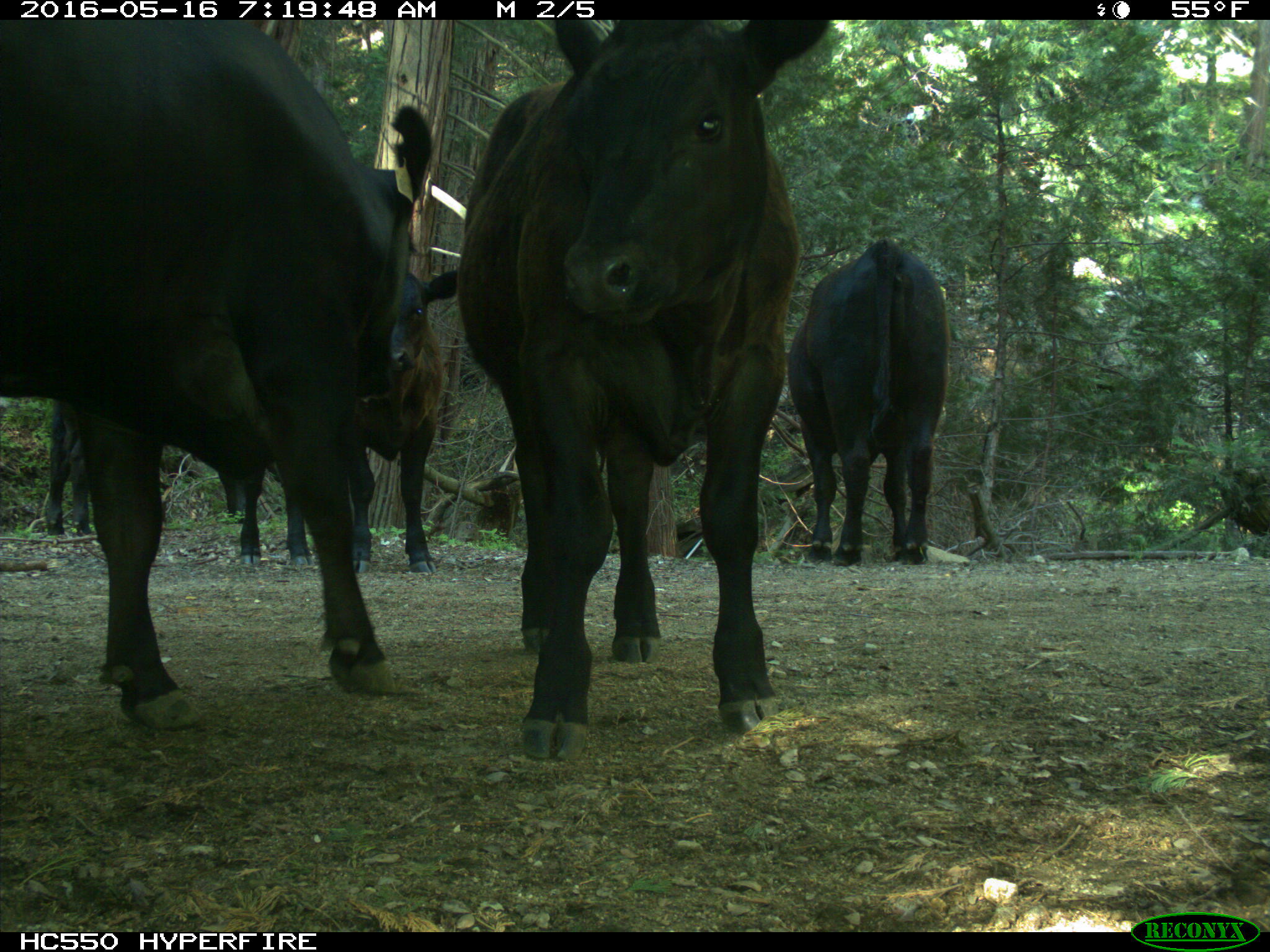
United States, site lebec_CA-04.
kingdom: Animalia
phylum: Chordata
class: Mammalia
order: Artiodactyla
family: Bovidae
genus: Bos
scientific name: Bos taurus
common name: domestic cow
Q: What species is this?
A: Bos taurus (domestic cow).